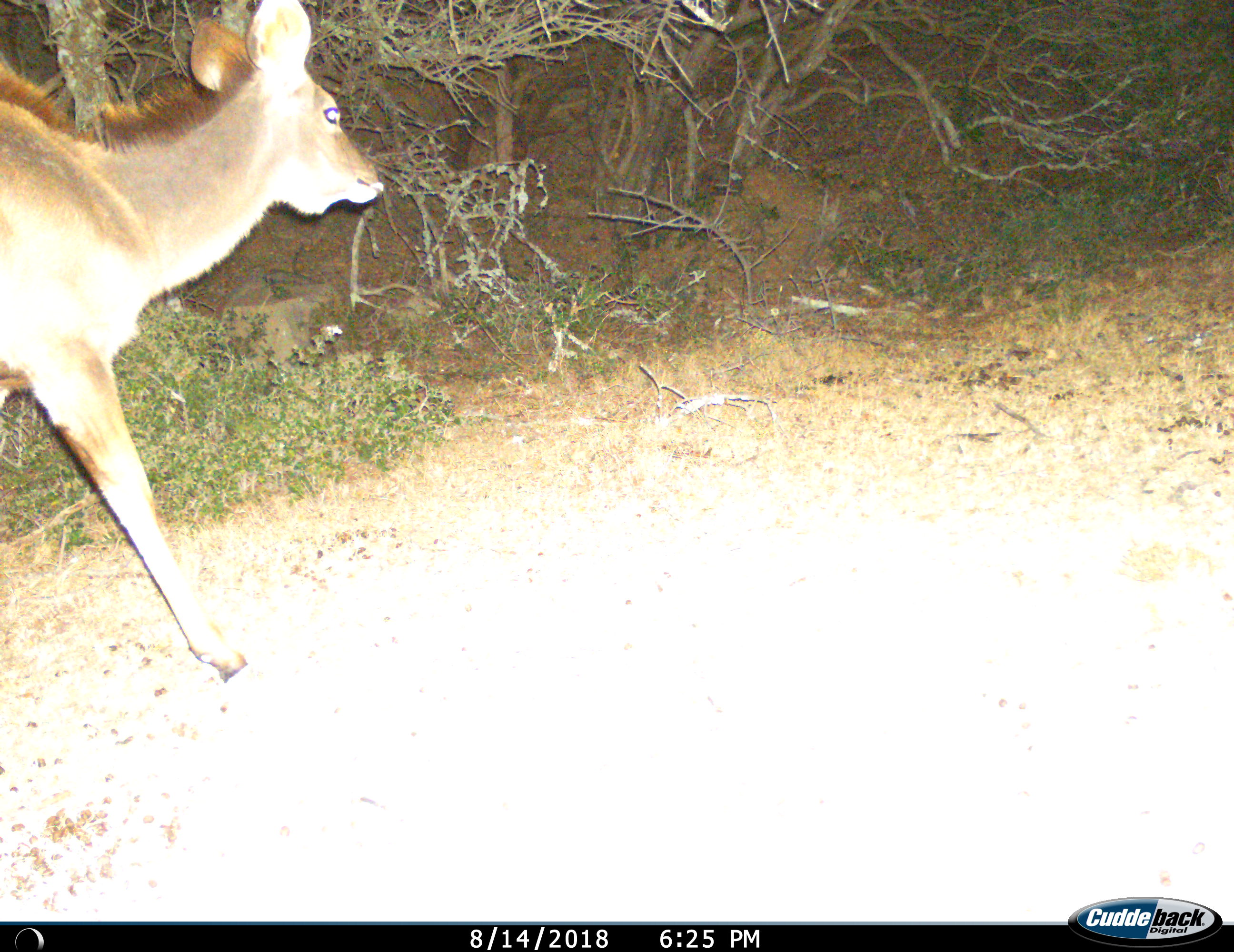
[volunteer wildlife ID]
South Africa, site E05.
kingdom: Animalia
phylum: Chordata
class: Mammalia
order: Artiodactyla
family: Bovidae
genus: Tragelaphus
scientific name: Tragelaphus strepsiceros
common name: greater kudu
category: kudu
Kudu (greater kudu) (Tragelaphus strepsiceros), count 1. Behavior (volunteer vote fractions): standing 0%, resting 0%, moving 100%, interacting 0%. Young present (vote fraction): 17%. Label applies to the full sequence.